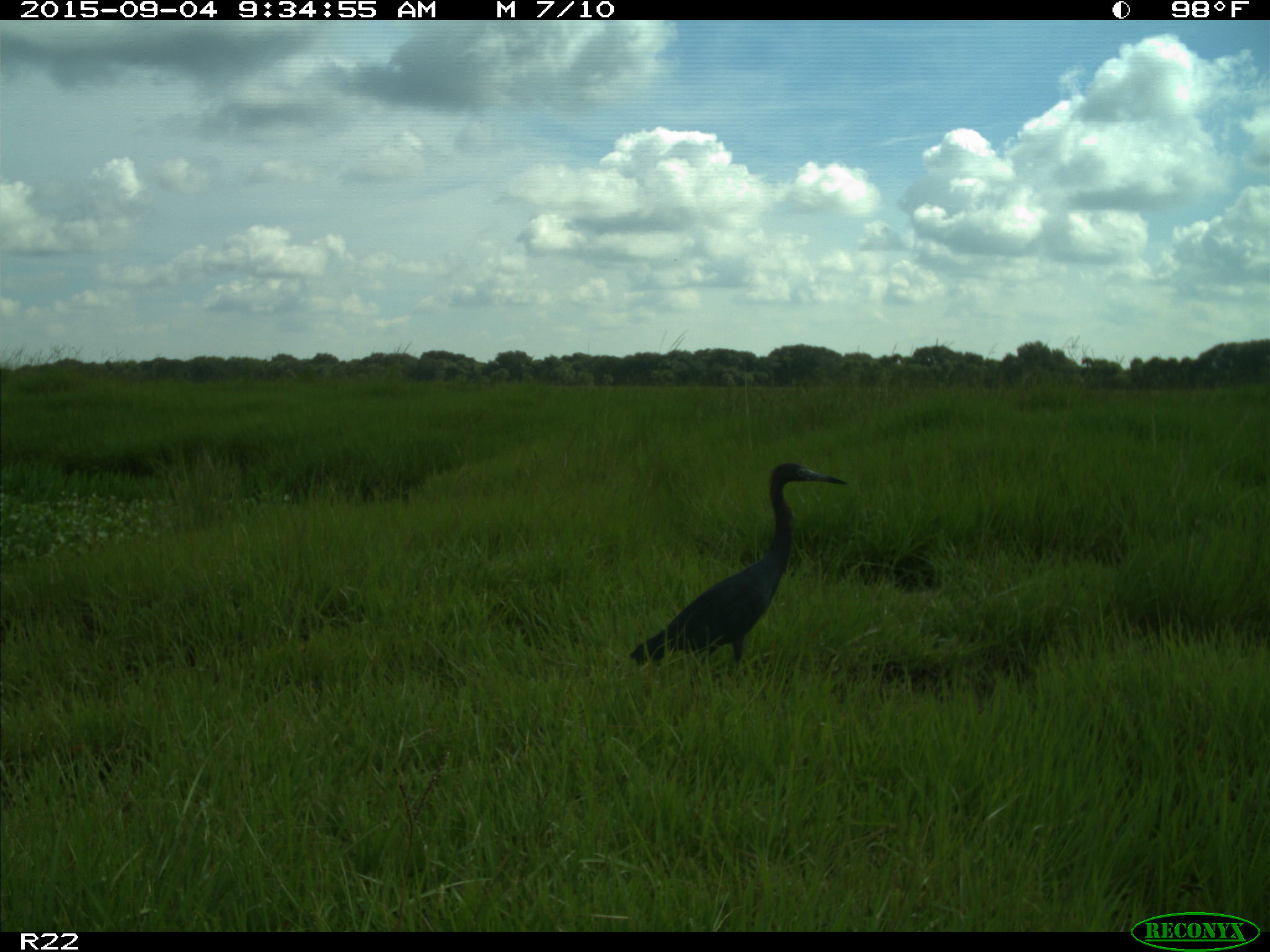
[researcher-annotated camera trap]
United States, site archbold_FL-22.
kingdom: Animalia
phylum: Chordata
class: Aves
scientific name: Aves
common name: birds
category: unidentified bird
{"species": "unidentified bird (birds) (Aves)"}